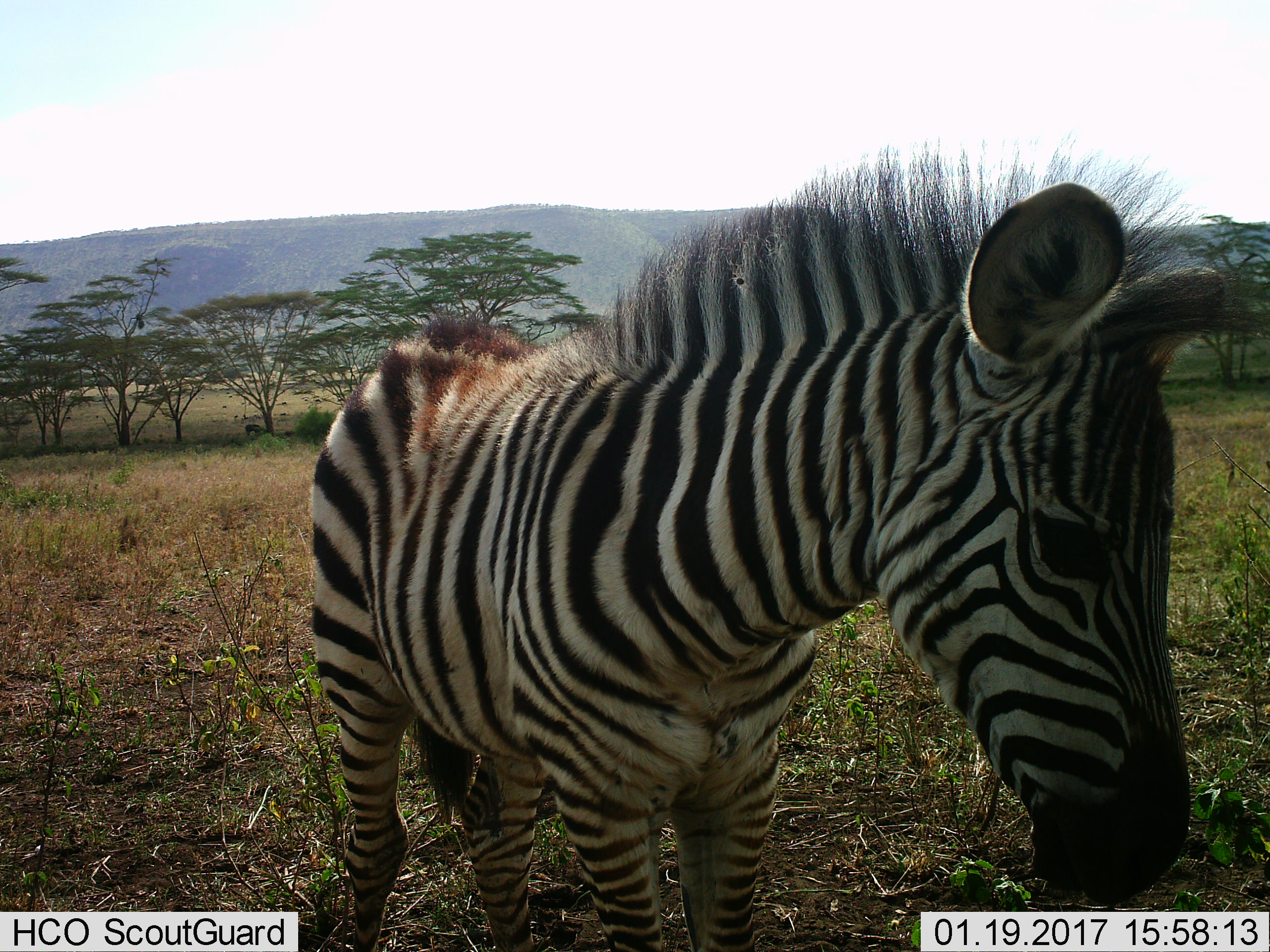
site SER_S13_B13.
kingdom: Animalia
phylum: Chordata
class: Mammalia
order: Perissodactyla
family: Equidae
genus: Equus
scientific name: Equus quagga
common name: plains zebra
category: zebraplains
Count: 1.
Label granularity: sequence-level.